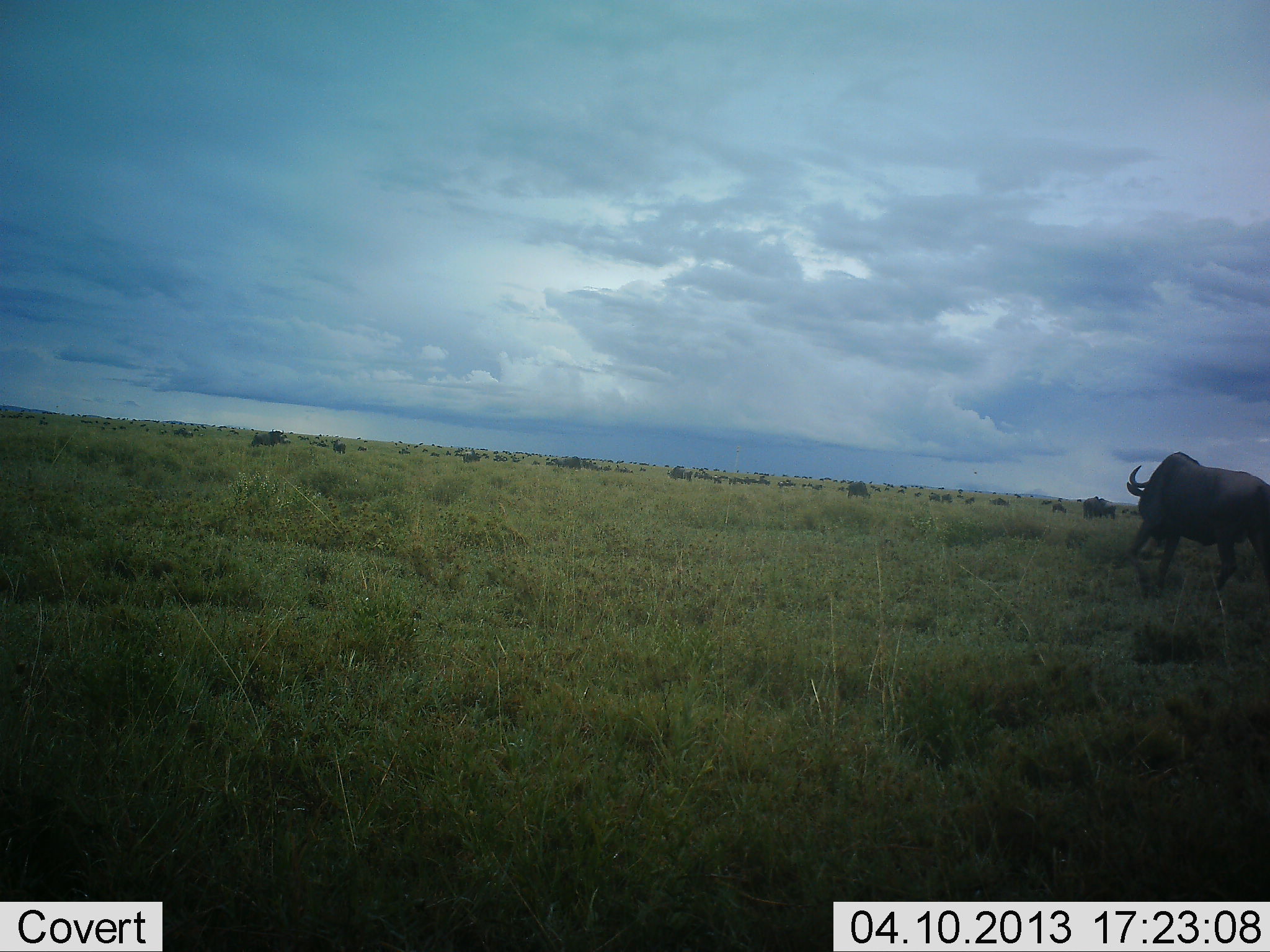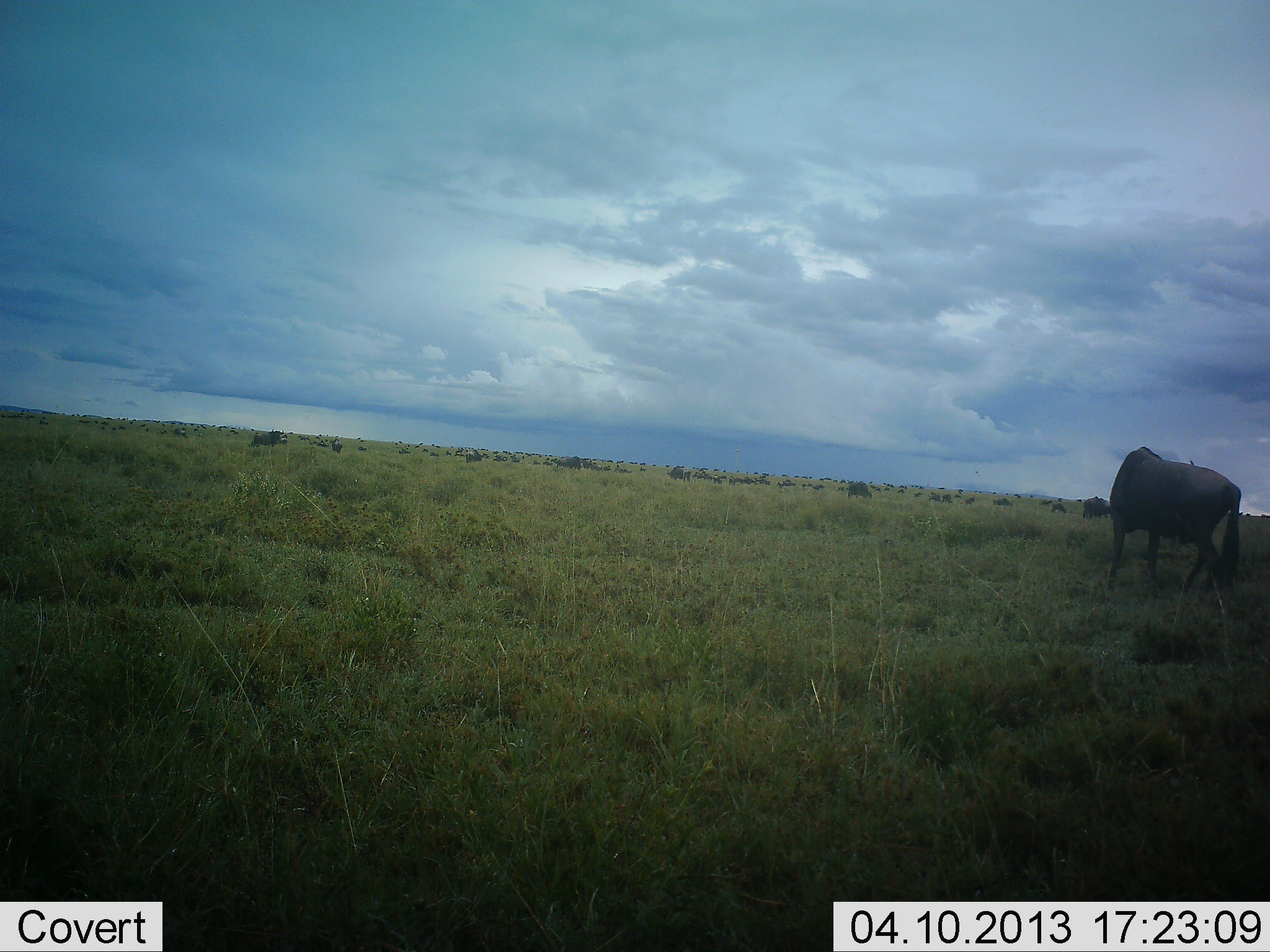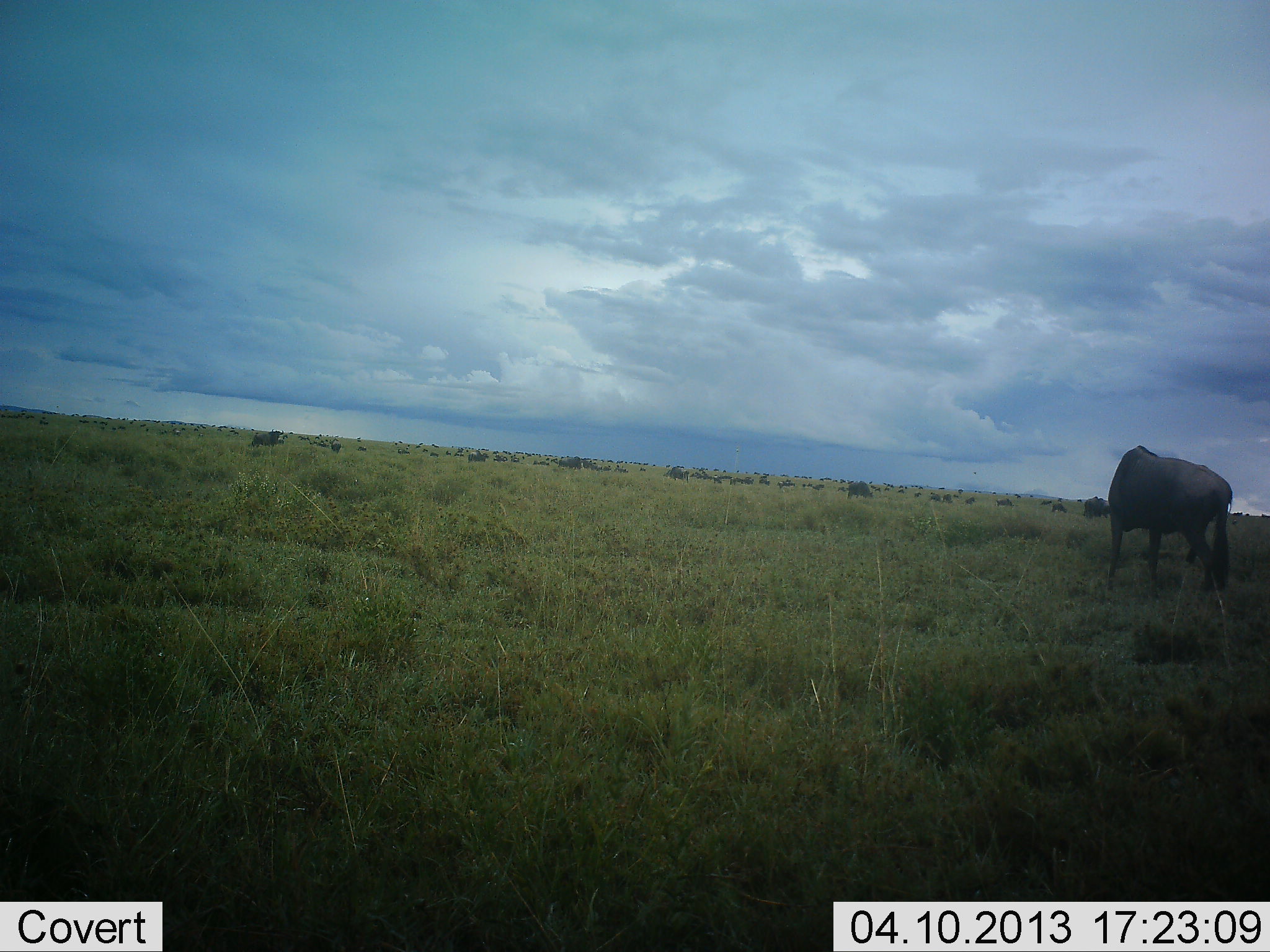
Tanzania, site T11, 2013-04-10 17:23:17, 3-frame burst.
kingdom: Animalia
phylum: Chordata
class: Mammalia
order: Artiodactyla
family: Bovidae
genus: Connochaetes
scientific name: Connochaetes taurinus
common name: blue wildebeest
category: wildebeest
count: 1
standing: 57%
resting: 5%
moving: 38%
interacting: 5%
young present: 0%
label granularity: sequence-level